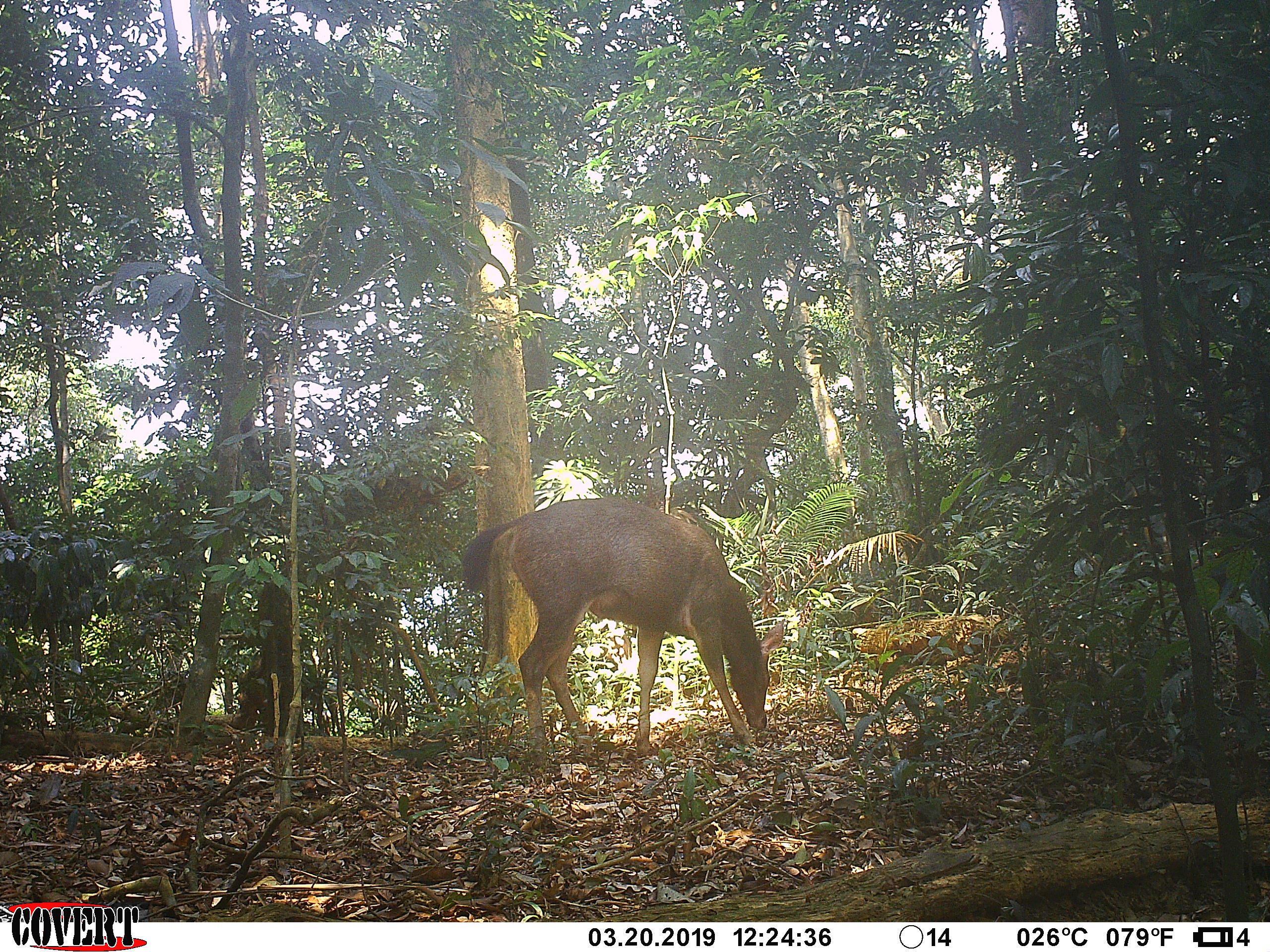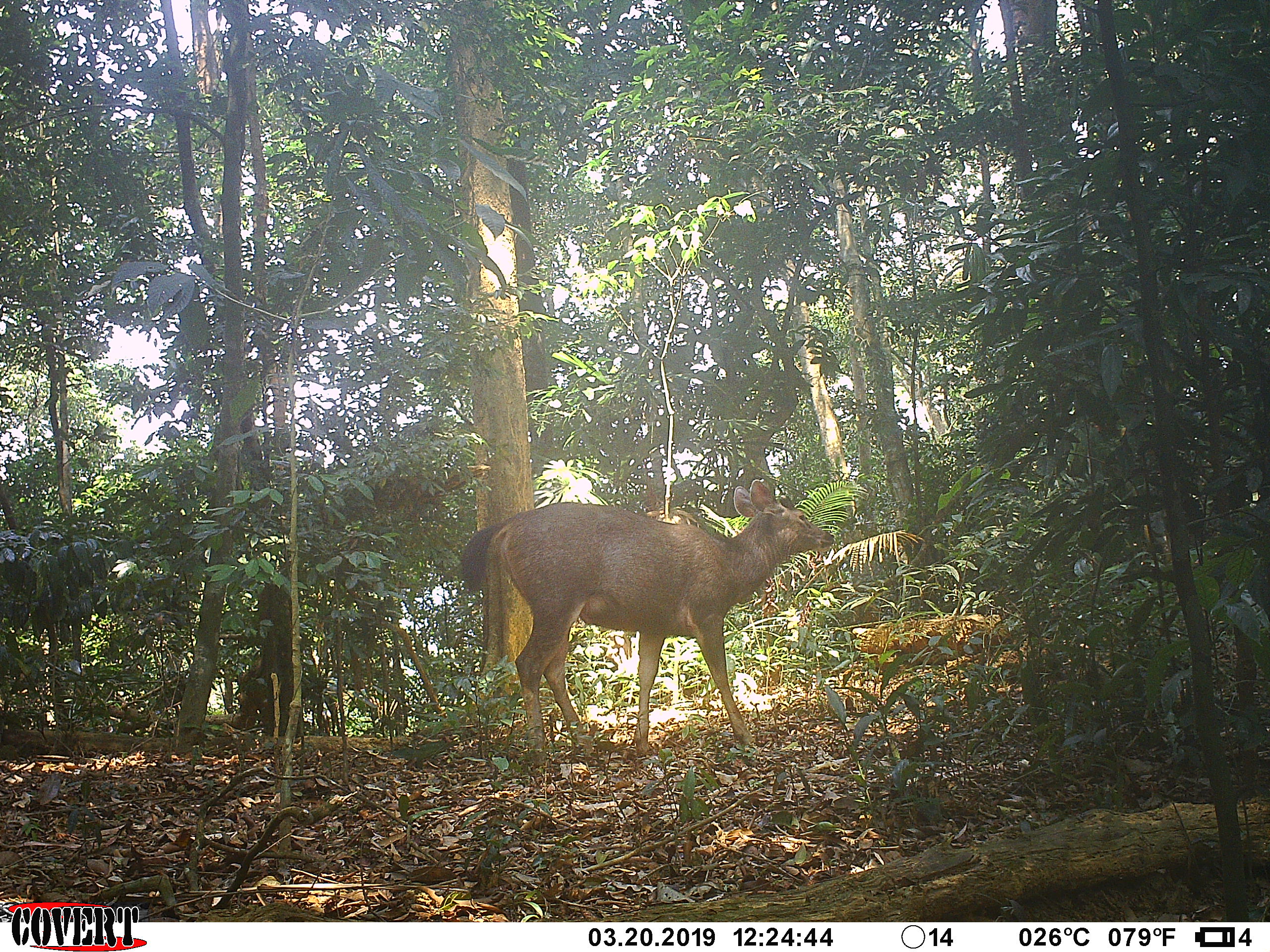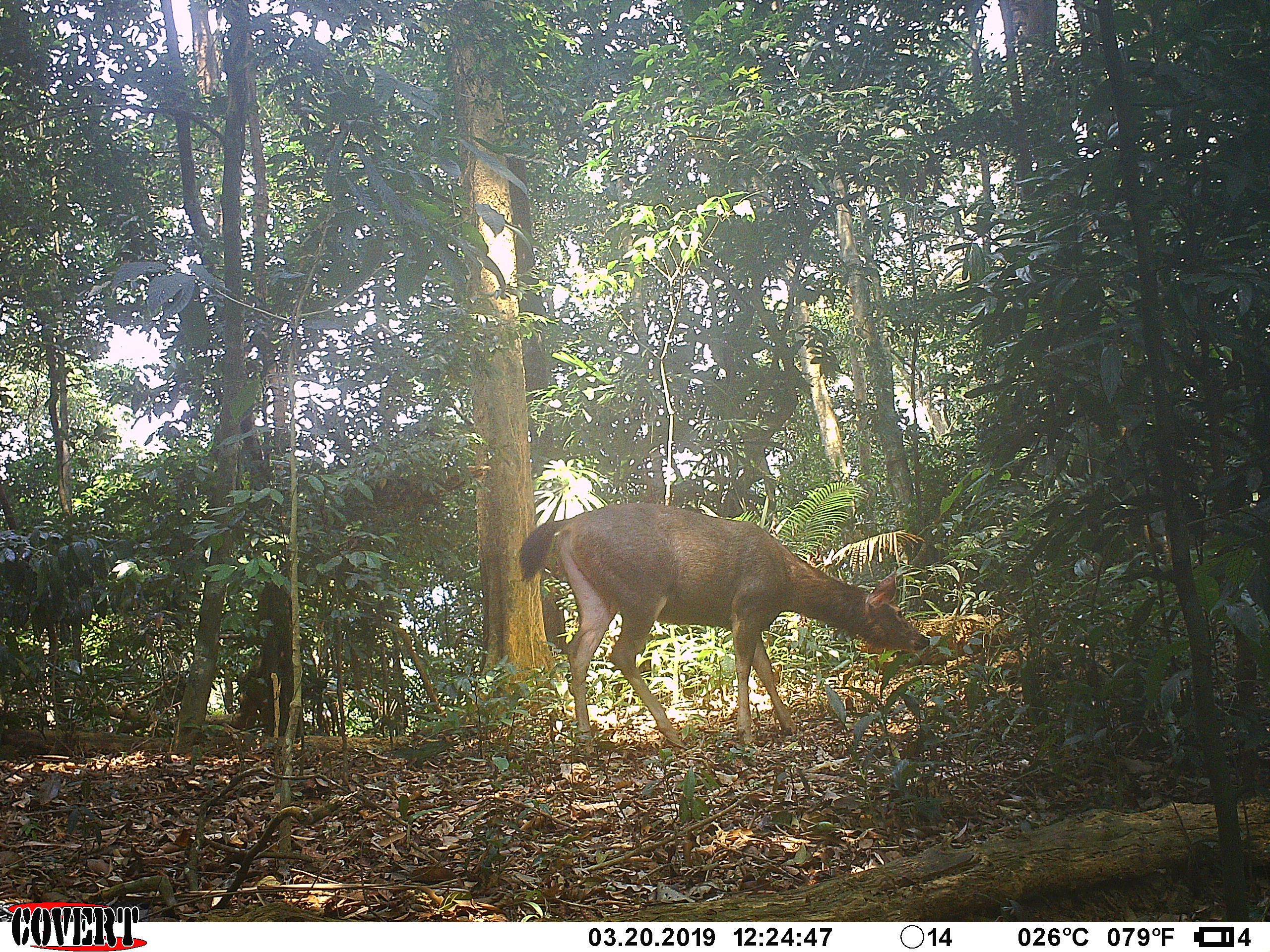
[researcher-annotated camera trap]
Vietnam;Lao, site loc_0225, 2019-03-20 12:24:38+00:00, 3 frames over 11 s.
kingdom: Animalia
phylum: Chordata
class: Mammalia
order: Artiodactyla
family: Cervidae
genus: Rusa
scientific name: Rusa unicolor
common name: sambar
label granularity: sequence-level